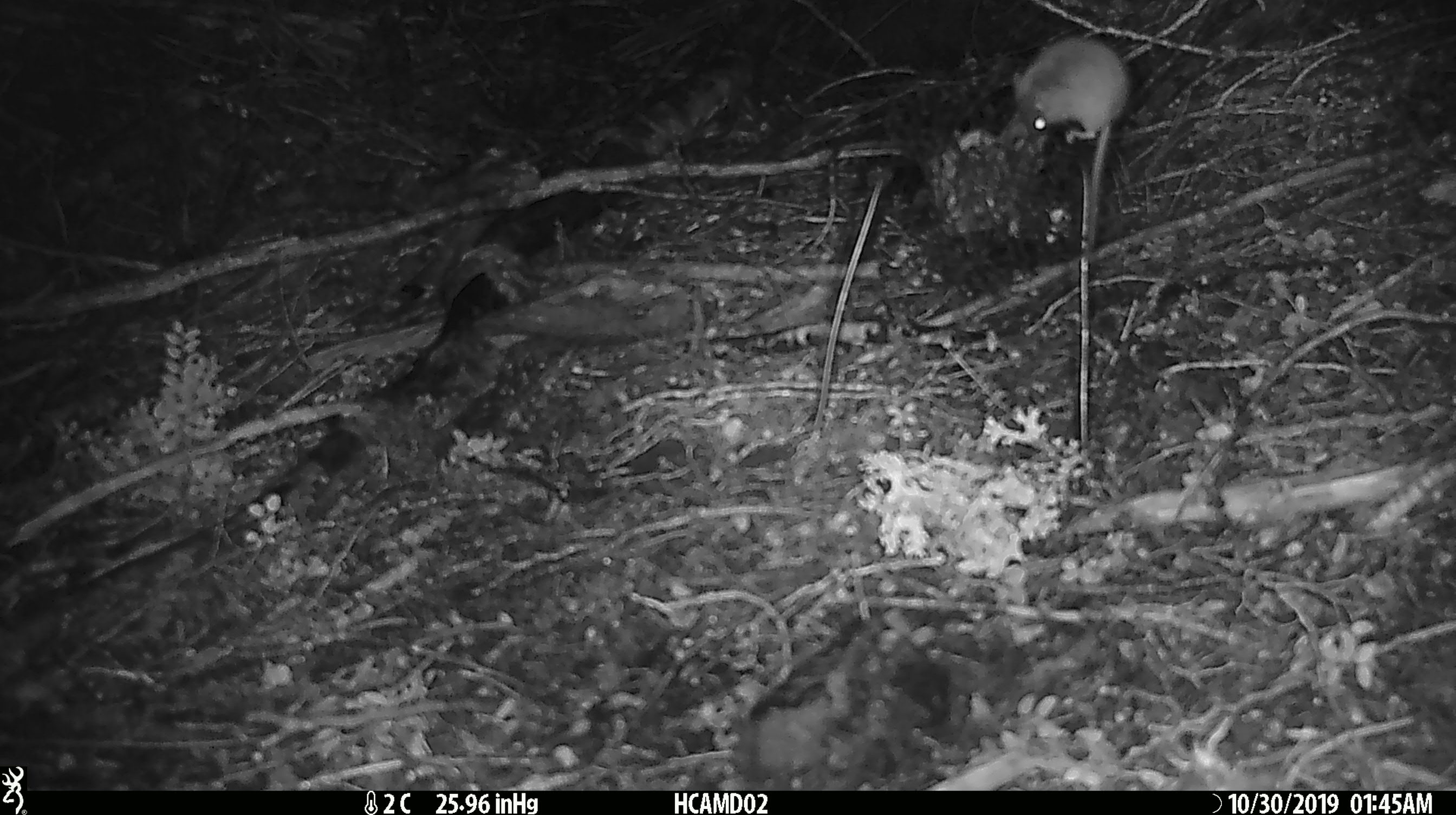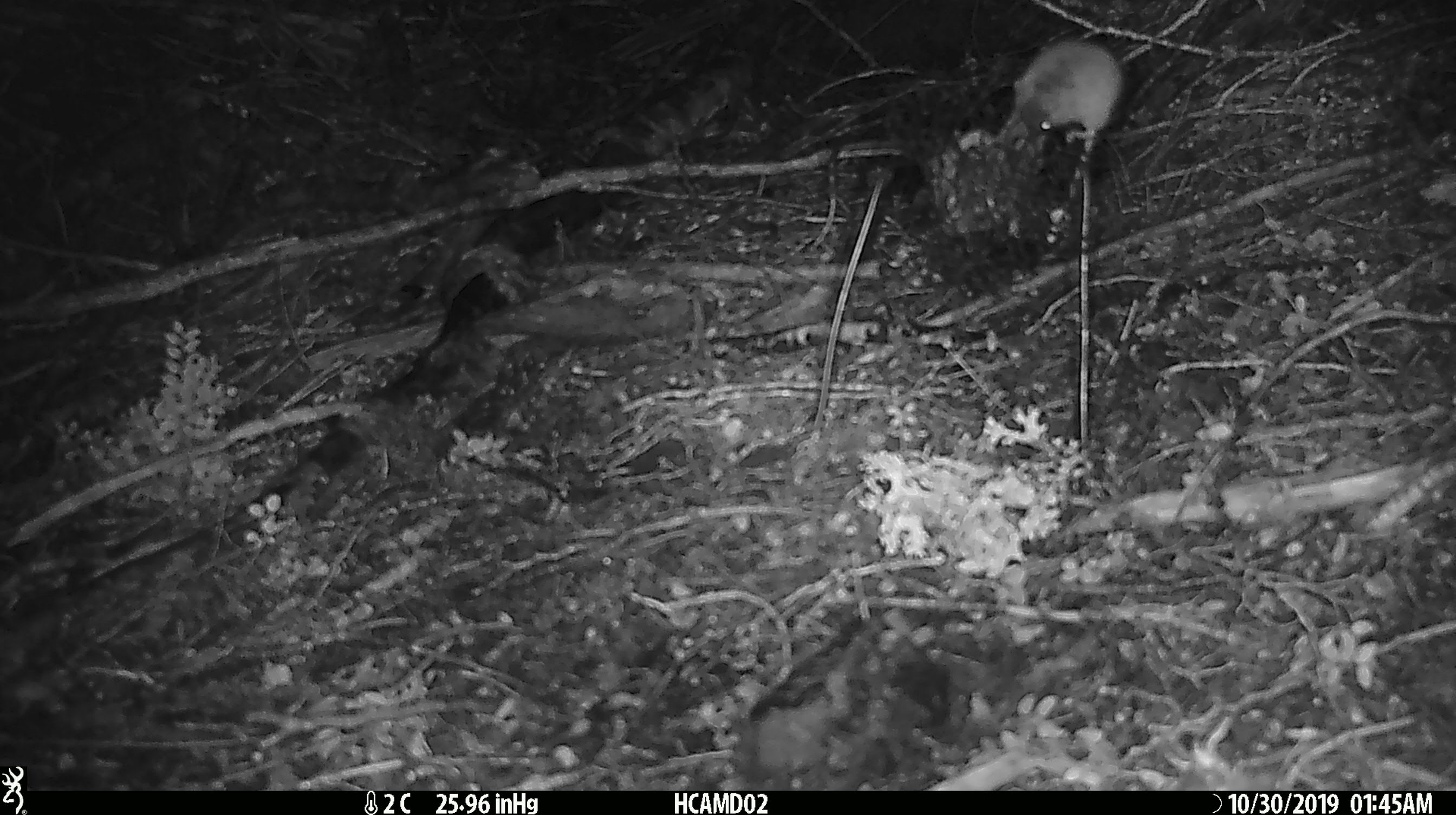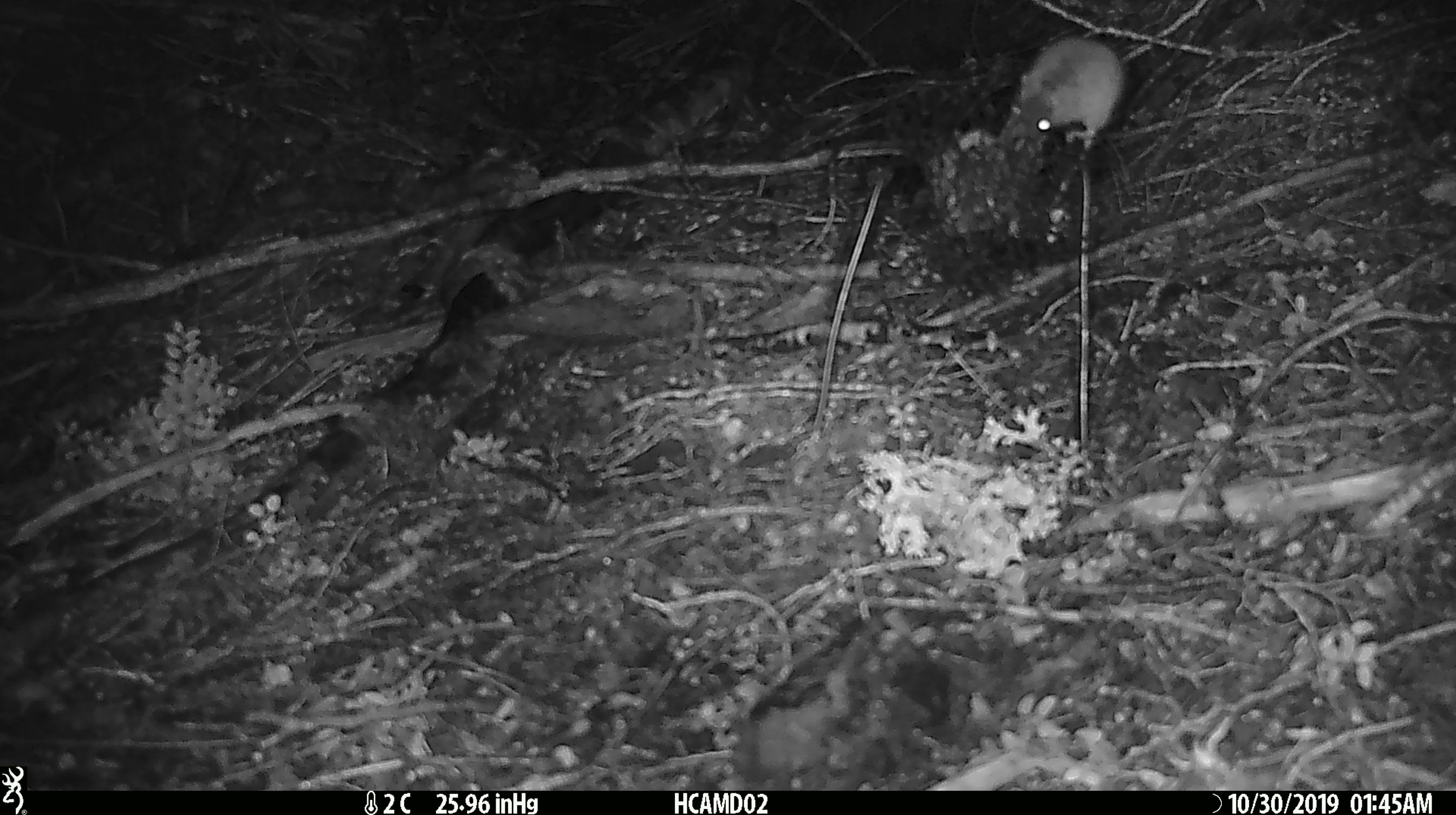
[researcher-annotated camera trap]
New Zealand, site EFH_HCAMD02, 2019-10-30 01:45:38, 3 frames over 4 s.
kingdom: Animalia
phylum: Chordata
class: Mammalia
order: Rodentia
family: Muridae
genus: Mus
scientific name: Mus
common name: mouse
Mouse (Mus).